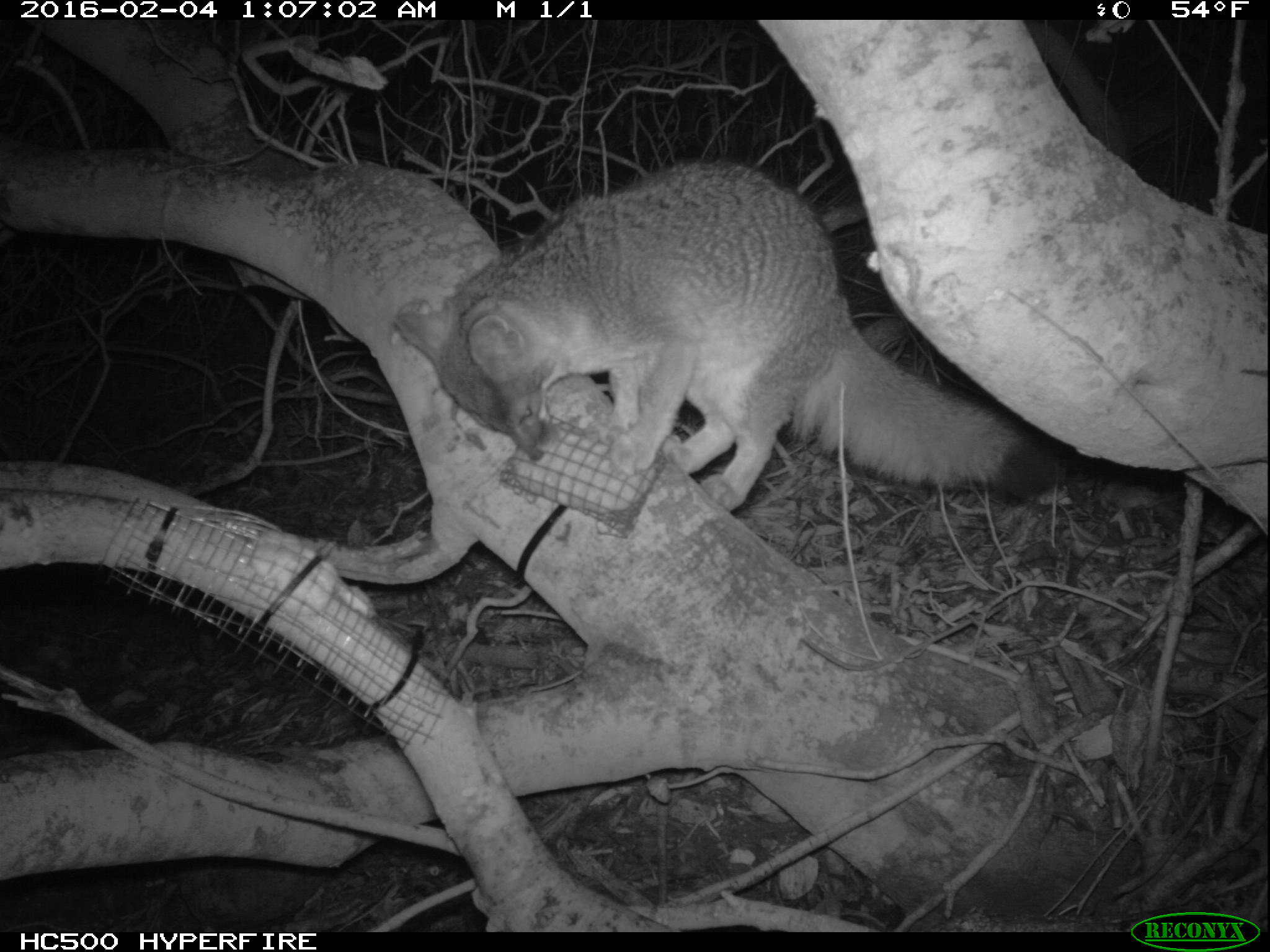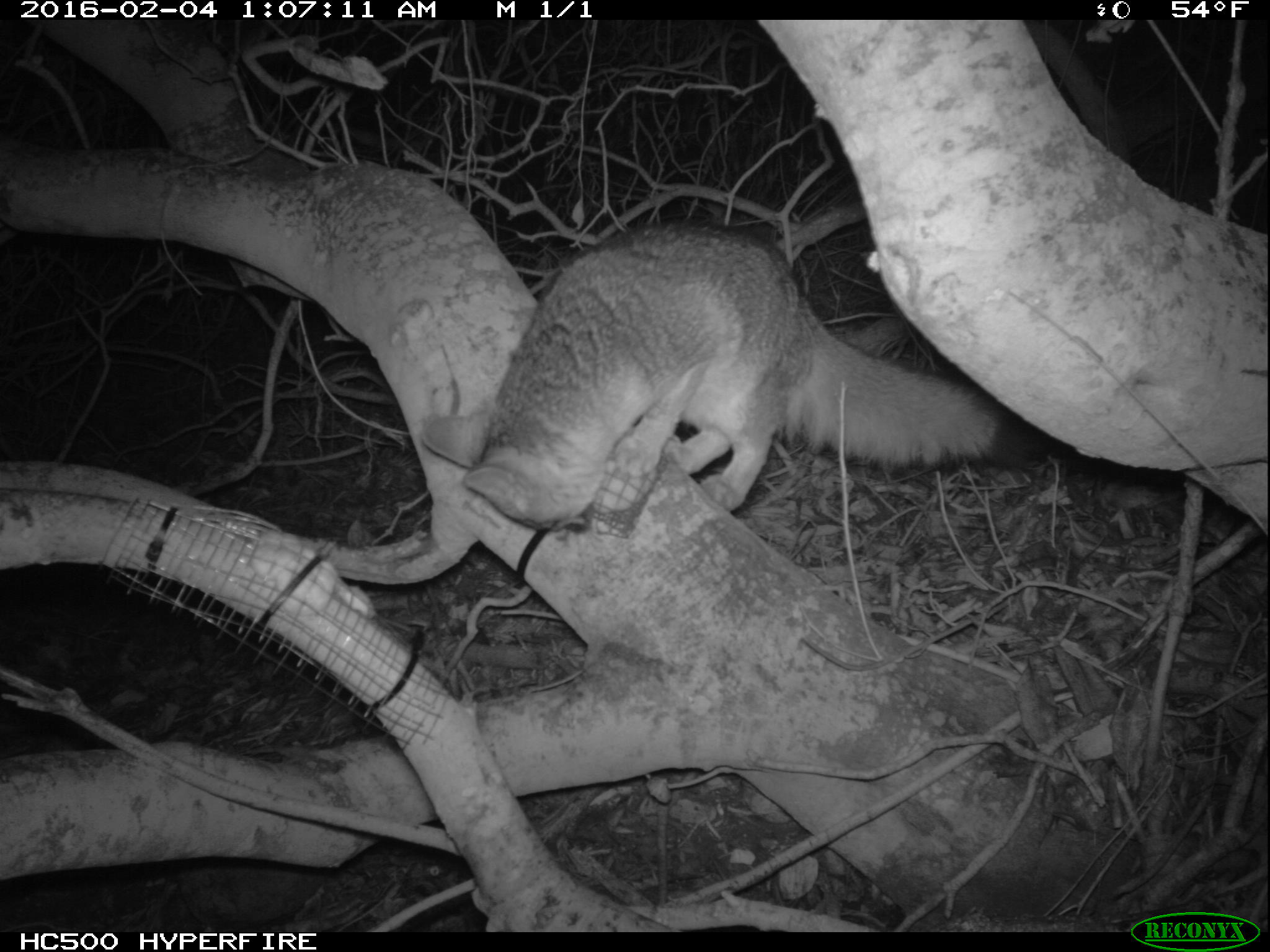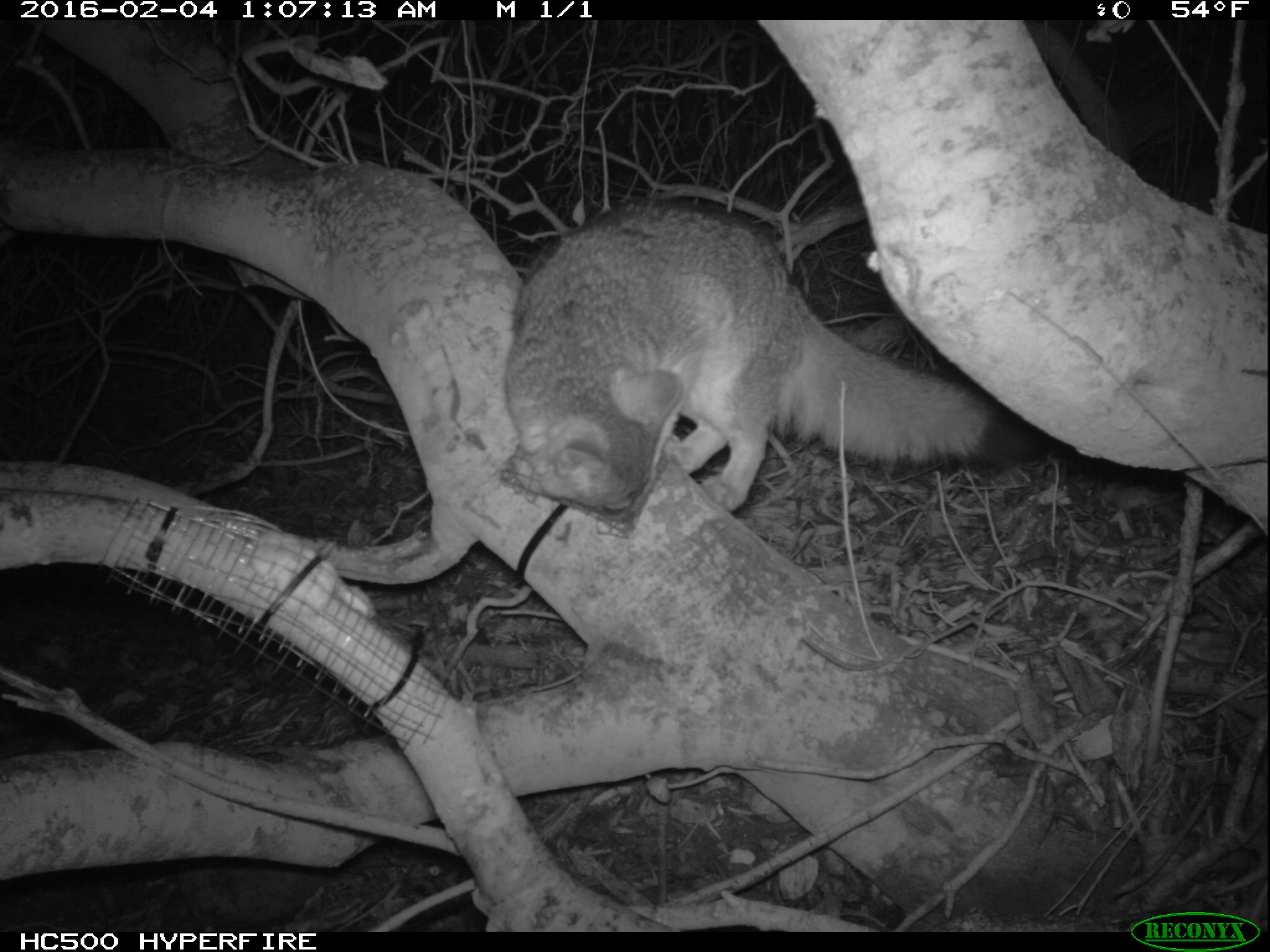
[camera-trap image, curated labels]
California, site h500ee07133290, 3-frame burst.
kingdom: Animalia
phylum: Chordata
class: Mammalia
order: Carnivora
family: Canidae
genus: Urocyon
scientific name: Urocyon littoralis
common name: island fox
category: fox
Fox (island fox) (Urocyon littoralis).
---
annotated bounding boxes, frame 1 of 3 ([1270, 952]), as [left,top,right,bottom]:
fox: [393,155,1060,506]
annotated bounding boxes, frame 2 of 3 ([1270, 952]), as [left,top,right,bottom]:
fox: [420,220,1049,529]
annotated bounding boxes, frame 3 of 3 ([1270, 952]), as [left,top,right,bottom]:
fox: [503,199,1030,514]